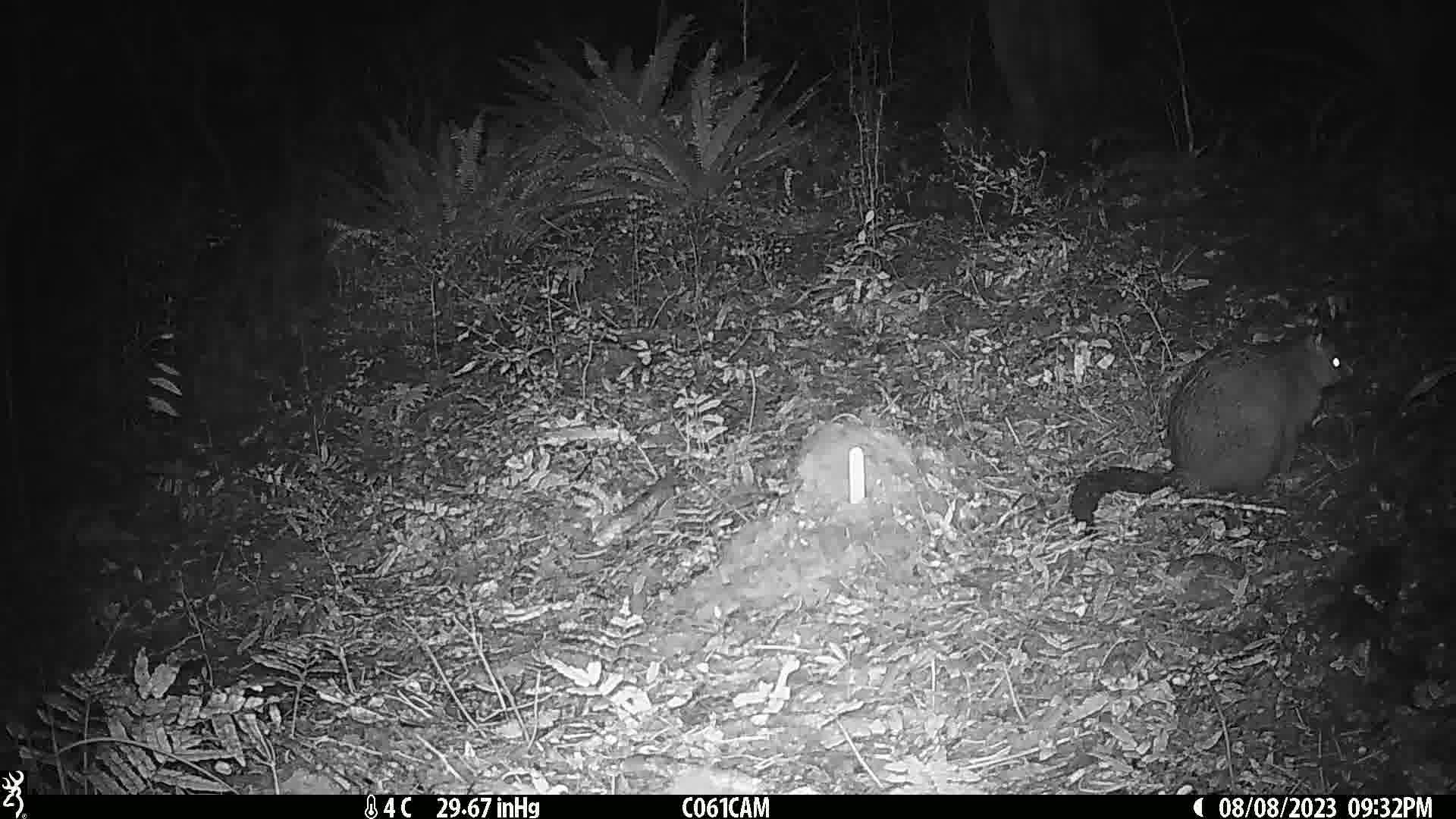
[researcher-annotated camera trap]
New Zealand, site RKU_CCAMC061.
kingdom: Animalia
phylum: Chordata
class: Mammalia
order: Diprotodontia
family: Phalangeridae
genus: Trichosurus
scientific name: Trichosurus vulpecula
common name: common brushtail possum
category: possum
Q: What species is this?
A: Possum (common brushtail possum) (Trichosurus vulpecula).